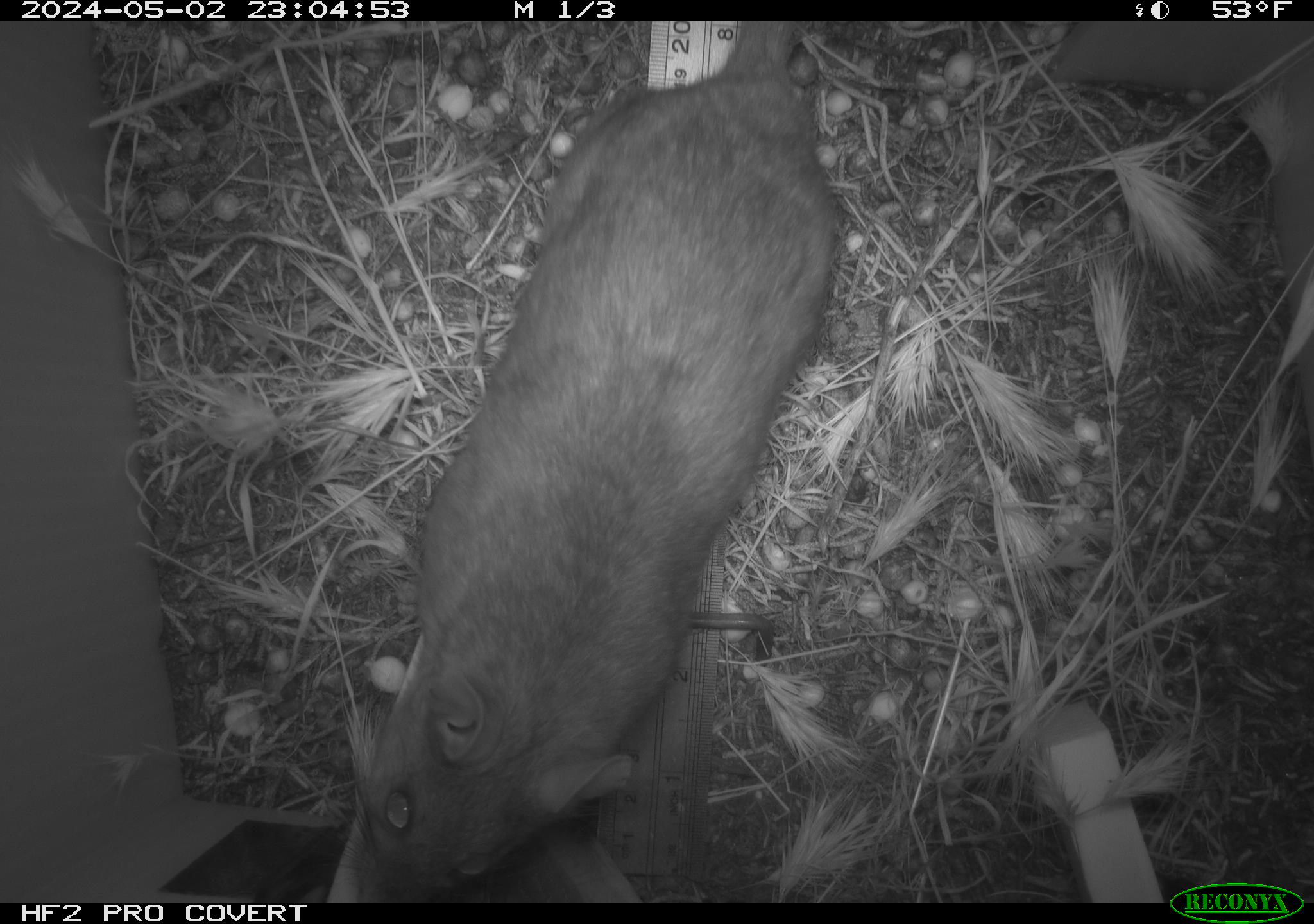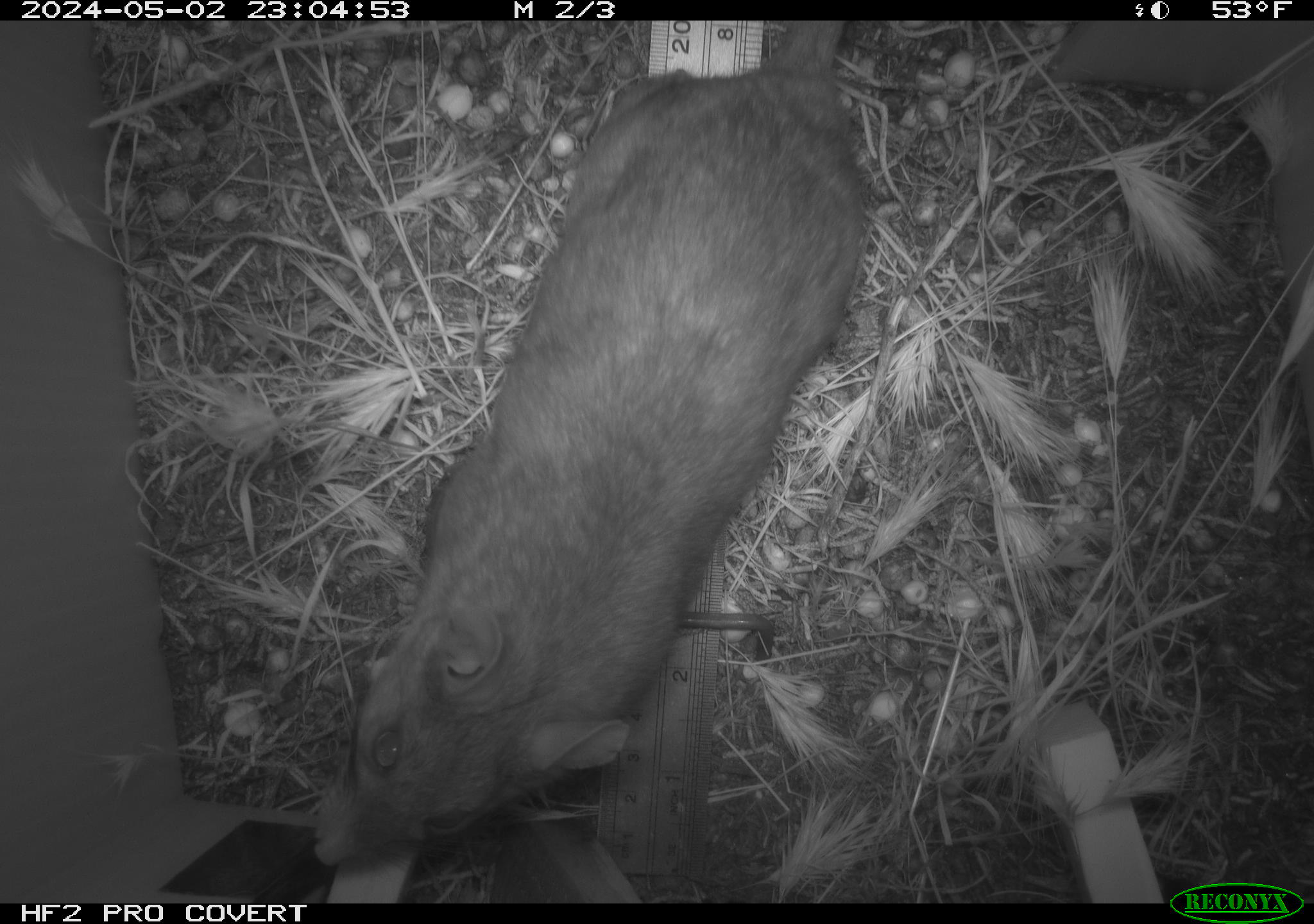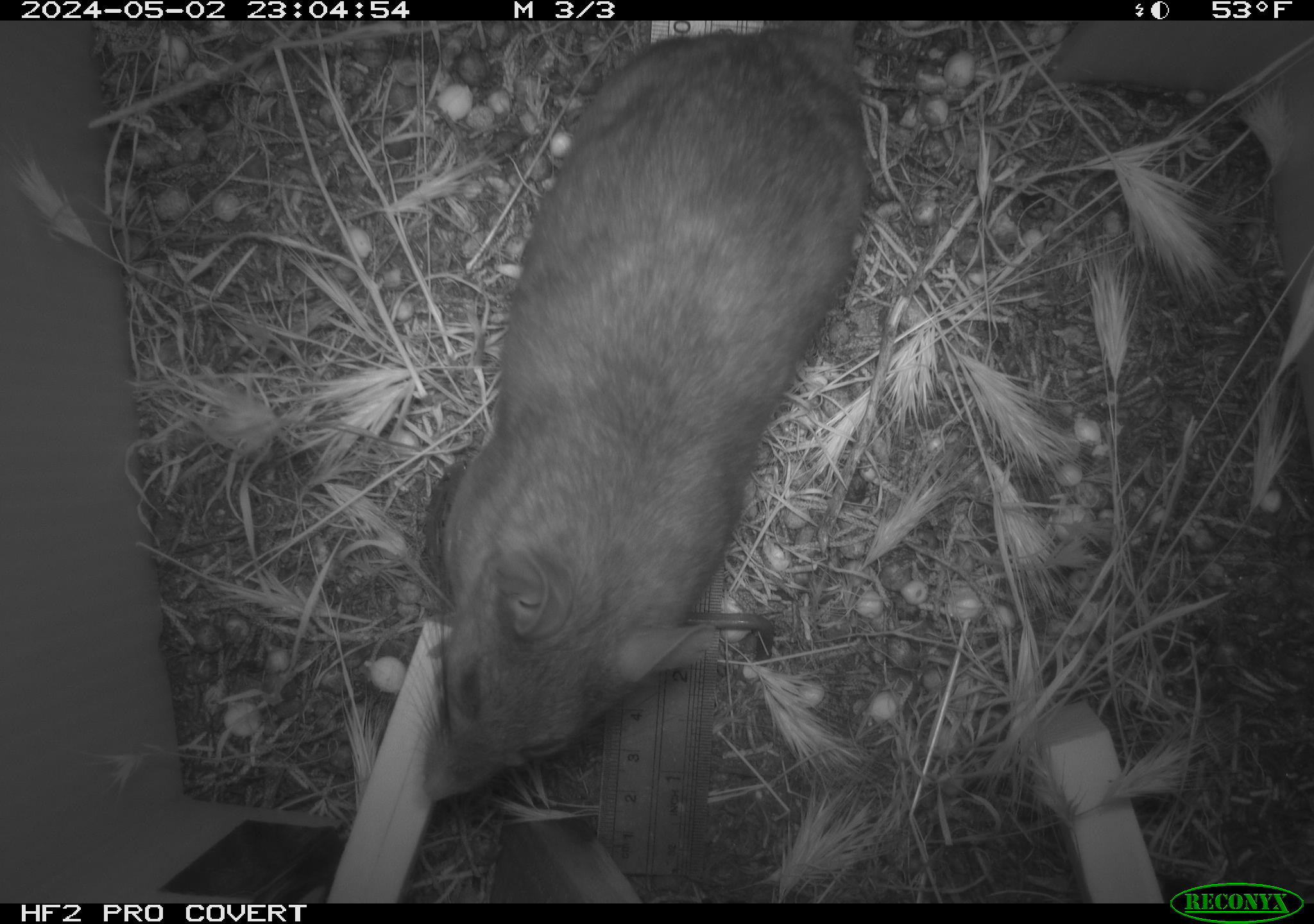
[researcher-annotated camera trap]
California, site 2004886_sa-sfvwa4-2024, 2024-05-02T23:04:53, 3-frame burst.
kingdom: Animalia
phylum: Chordata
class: Mammalia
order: Rodentia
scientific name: Rodentia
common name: mouse species